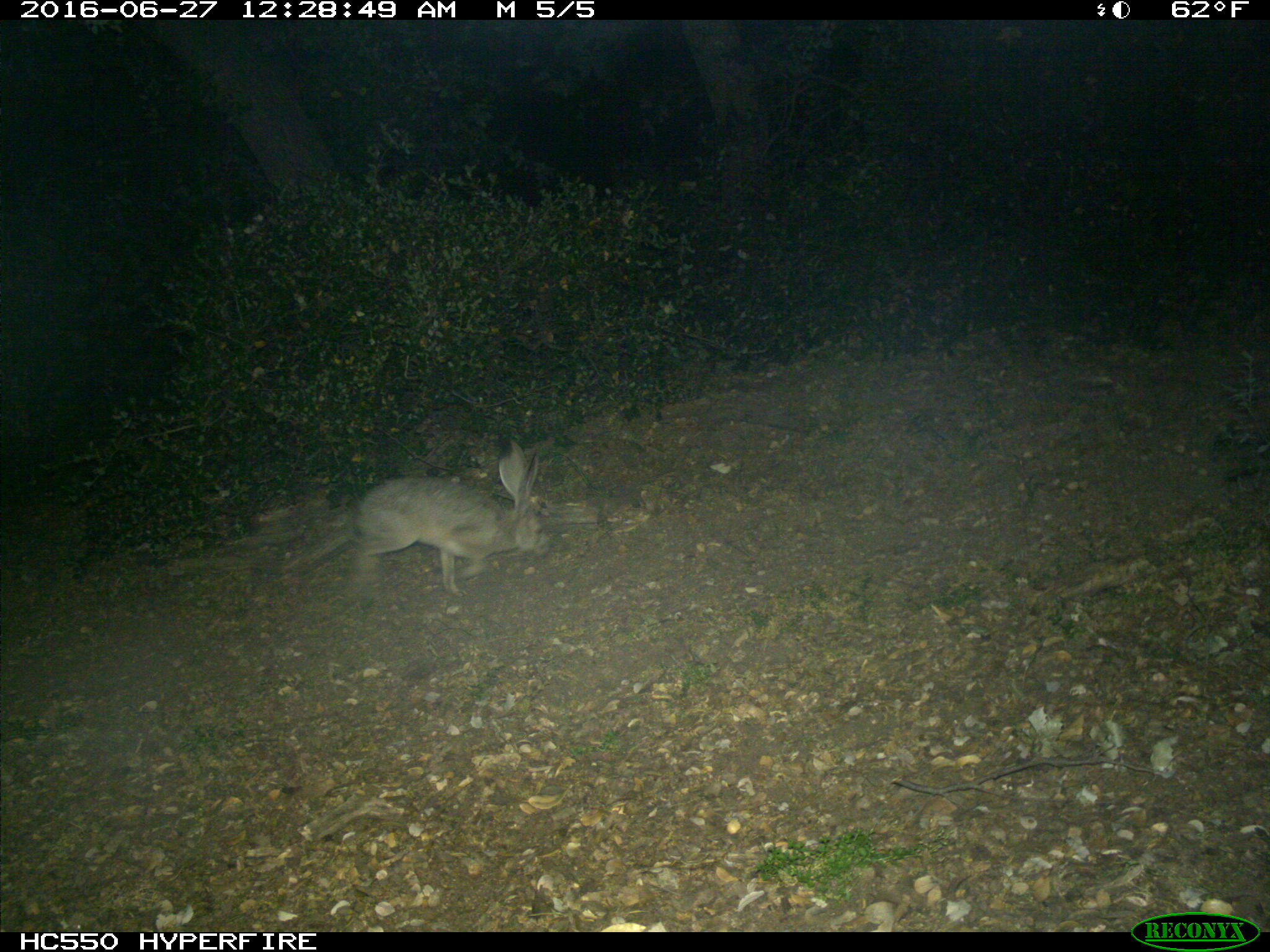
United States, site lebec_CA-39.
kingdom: Animalia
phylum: Chordata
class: Mammalia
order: Lagomorpha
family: Leporidae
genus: Lepus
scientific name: Lepus californicus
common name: black-tailed jackrabbit